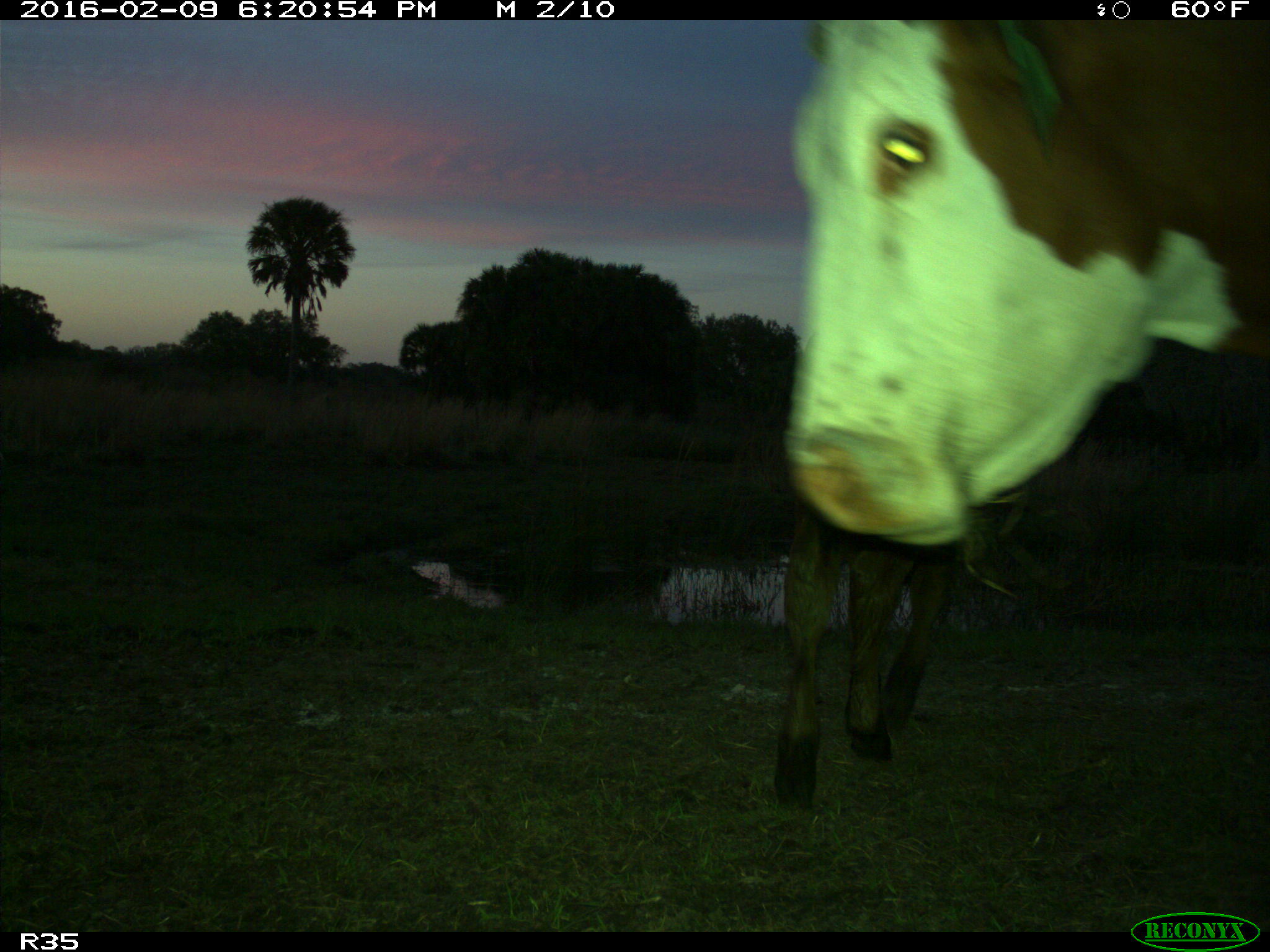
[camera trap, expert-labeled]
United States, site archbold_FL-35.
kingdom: Animalia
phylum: Chordata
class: Mammalia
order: Artiodactyla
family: Bovidae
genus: Bos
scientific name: Bos taurus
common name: domestic cow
Bos taurus (domestic cow).